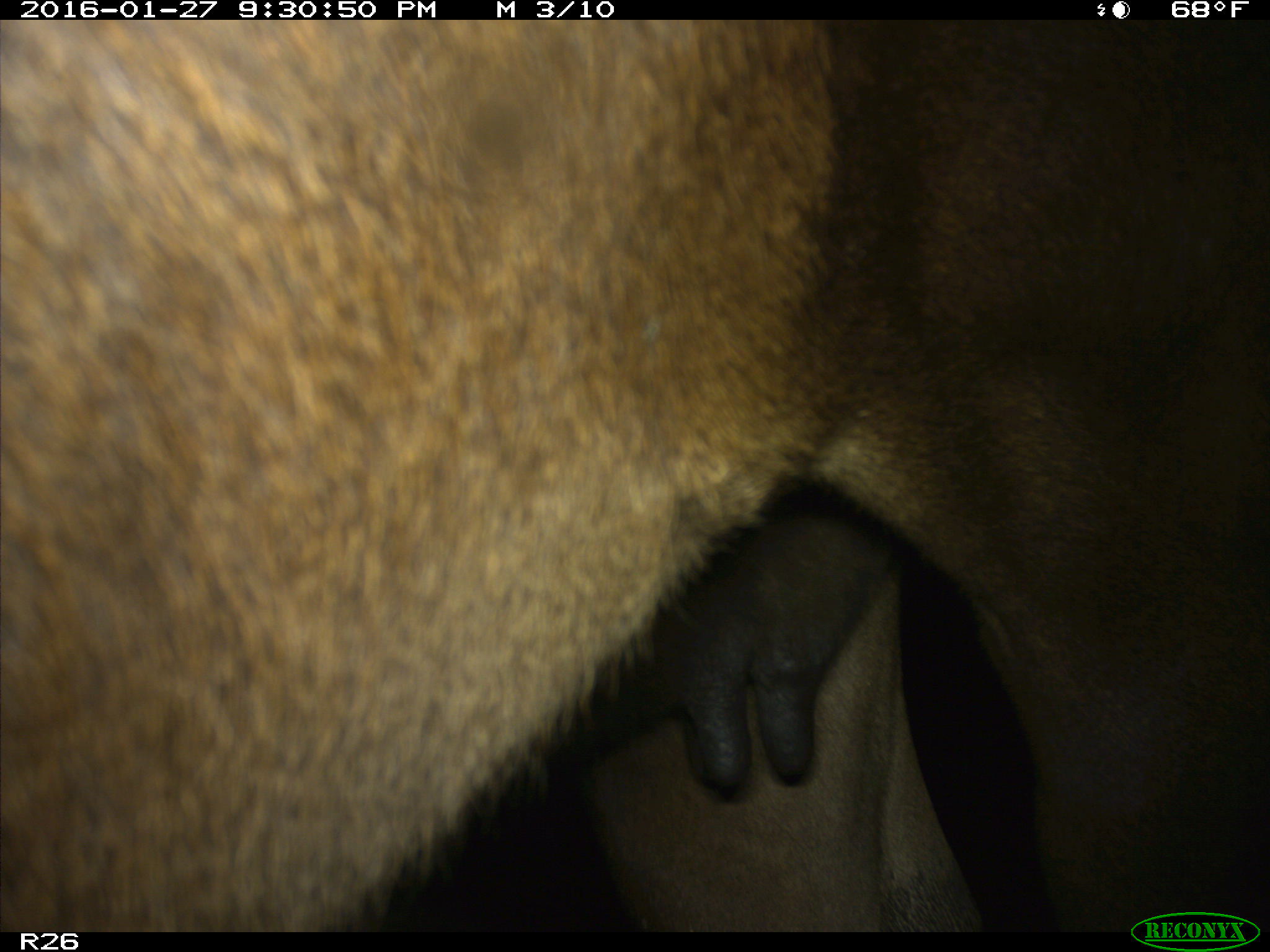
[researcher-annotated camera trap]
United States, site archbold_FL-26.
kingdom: Animalia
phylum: Chordata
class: Mammalia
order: Artiodactyla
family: Bovidae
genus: Bos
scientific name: Bos taurus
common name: domestic cow